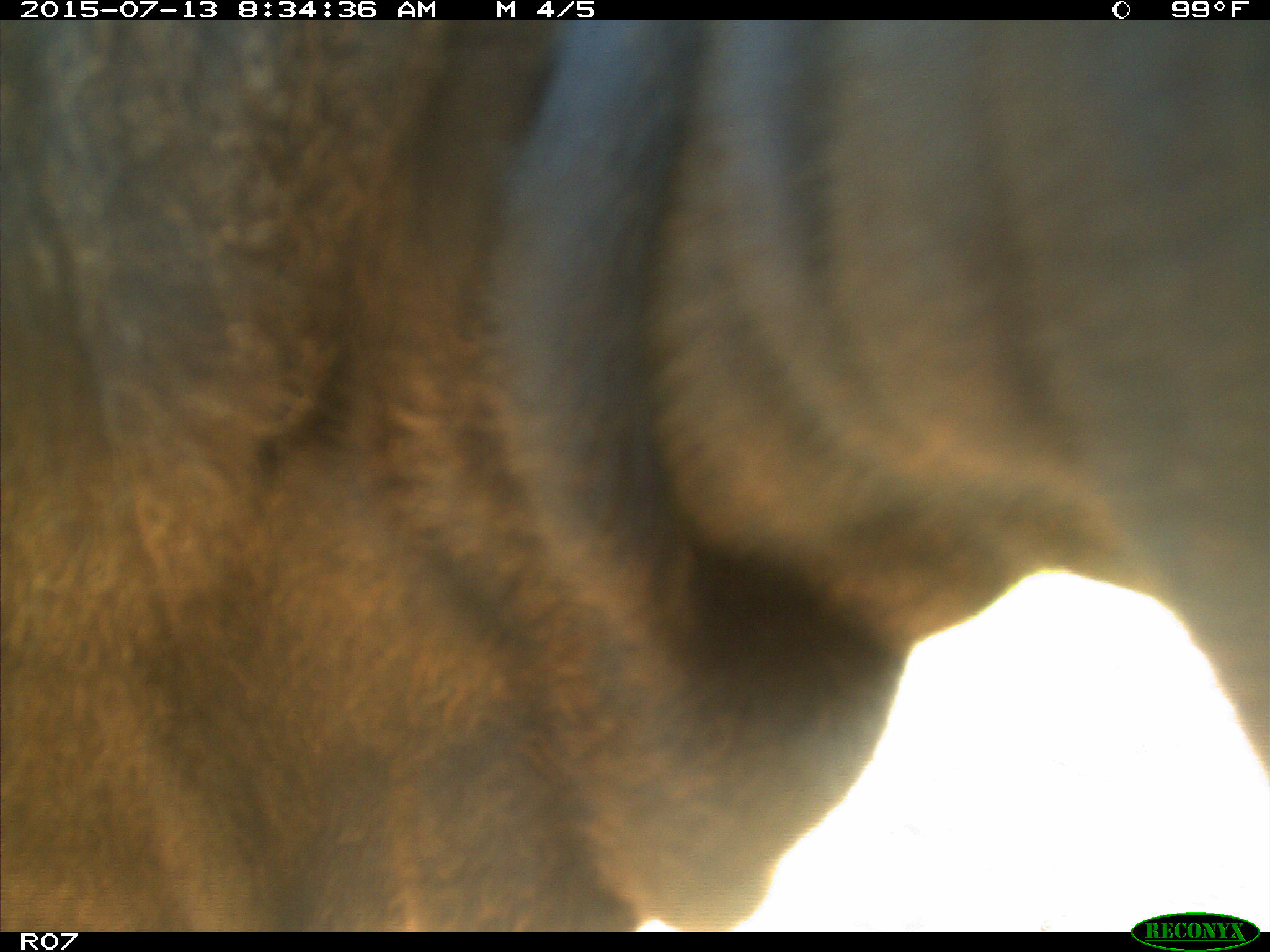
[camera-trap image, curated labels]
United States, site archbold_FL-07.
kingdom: Animalia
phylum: Chordata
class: Mammalia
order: Artiodactyla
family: Bovidae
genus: Bos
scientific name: Bos taurus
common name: domestic cow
Bos taurus (domestic cow).